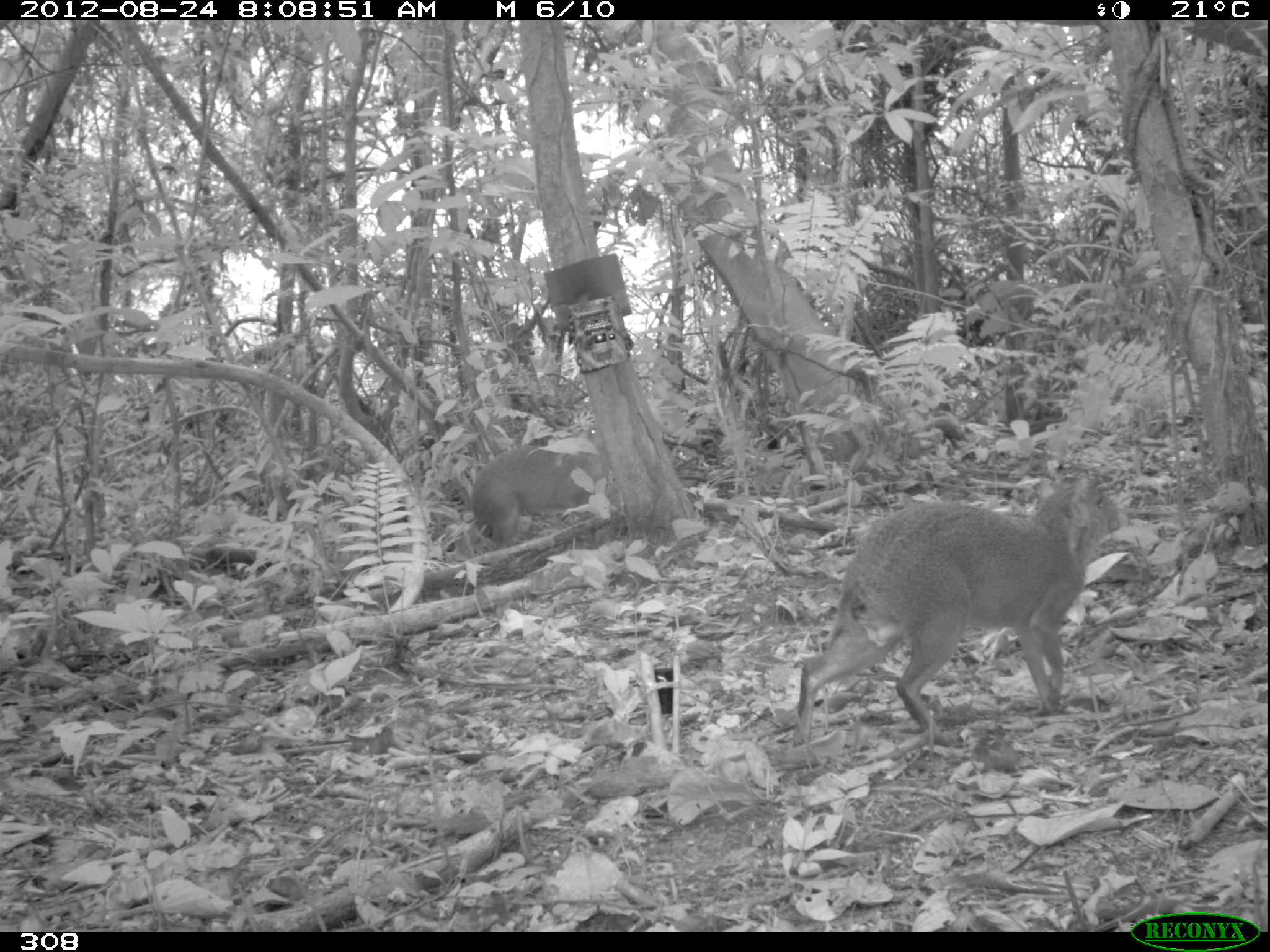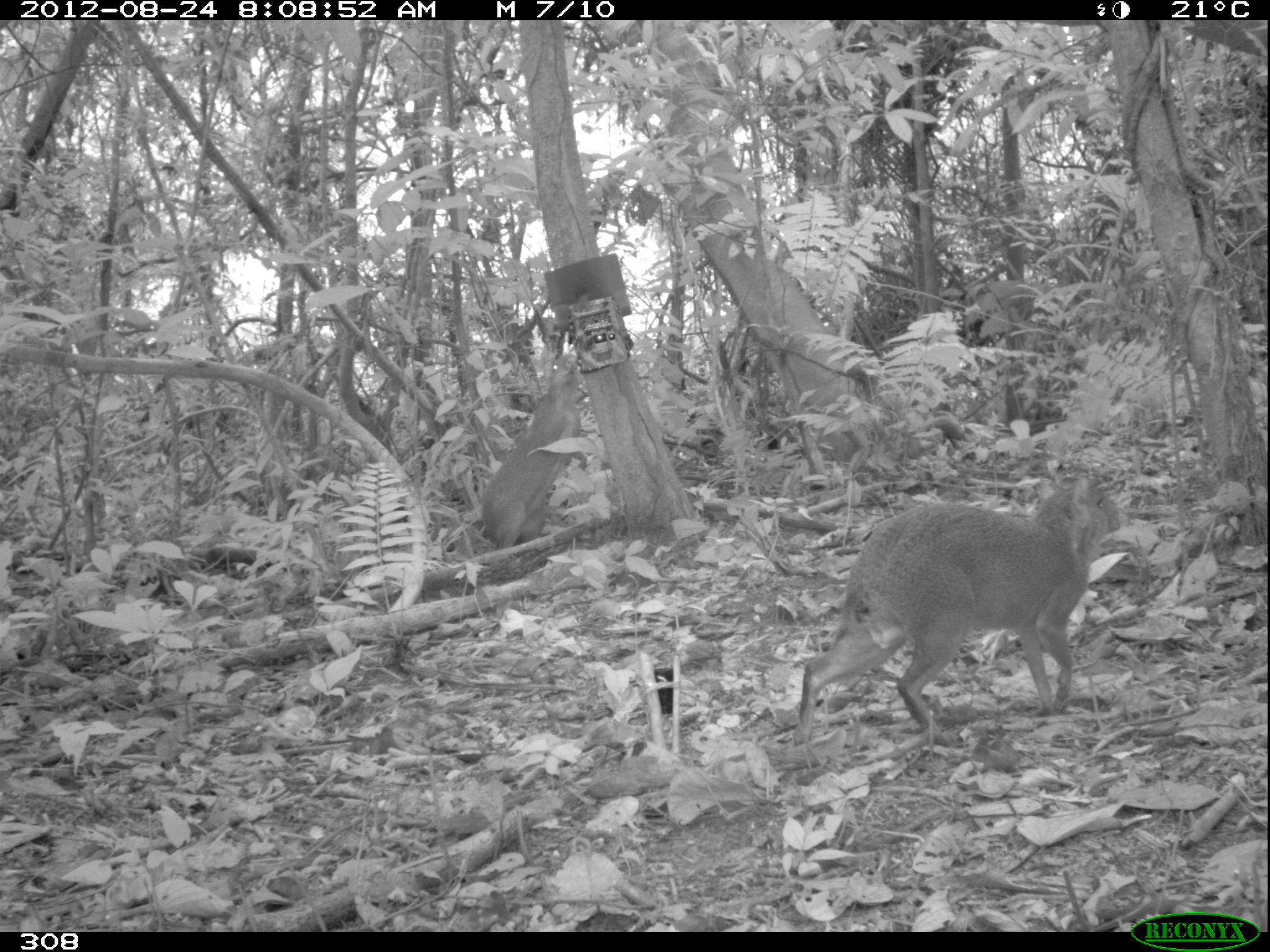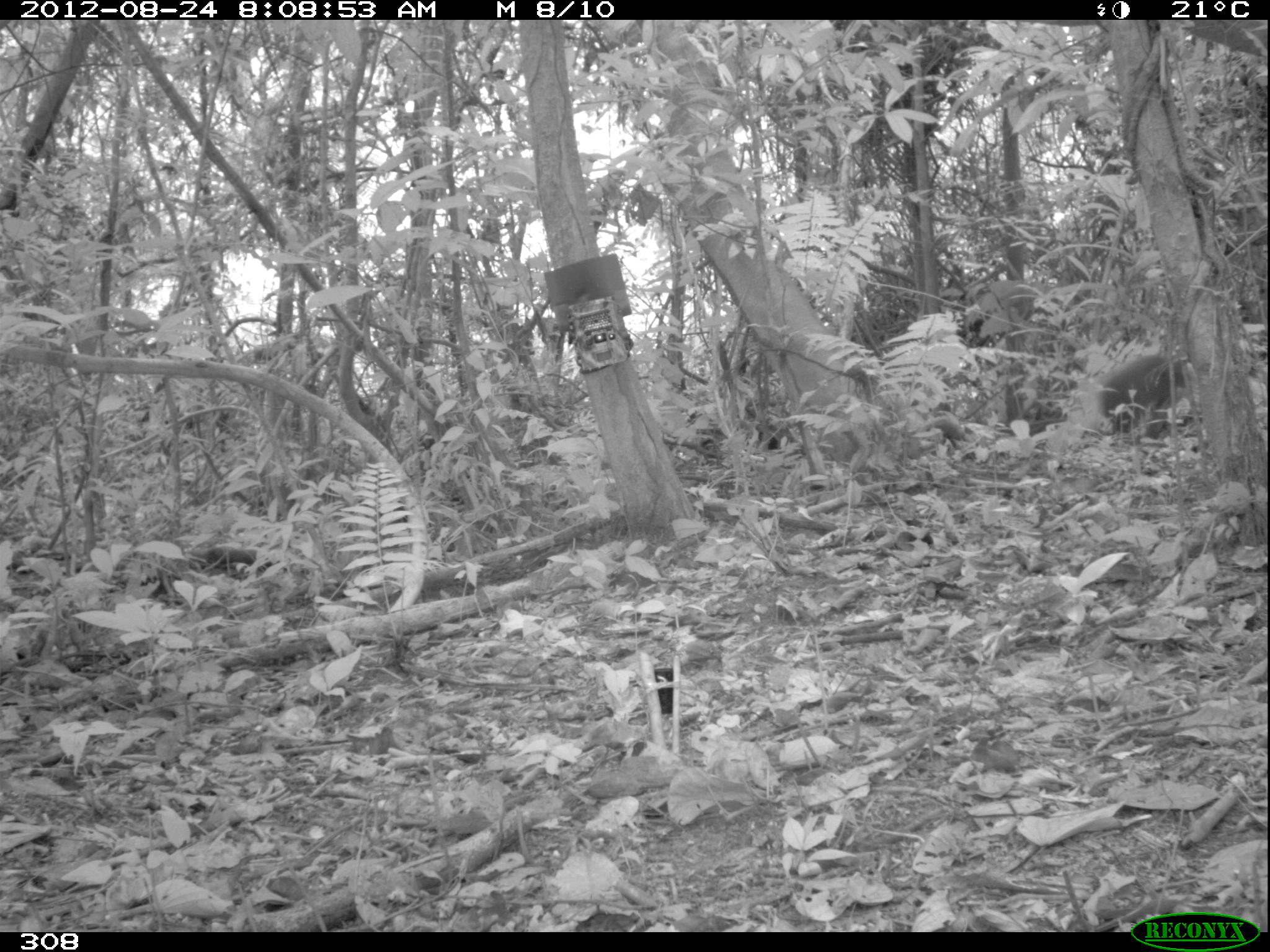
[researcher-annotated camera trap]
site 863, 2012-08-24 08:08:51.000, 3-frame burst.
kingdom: Animalia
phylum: Chordata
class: Mammalia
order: Rodentia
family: Dasyproctidae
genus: Dasyprocta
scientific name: Dasyprocta punctata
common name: central american agouti